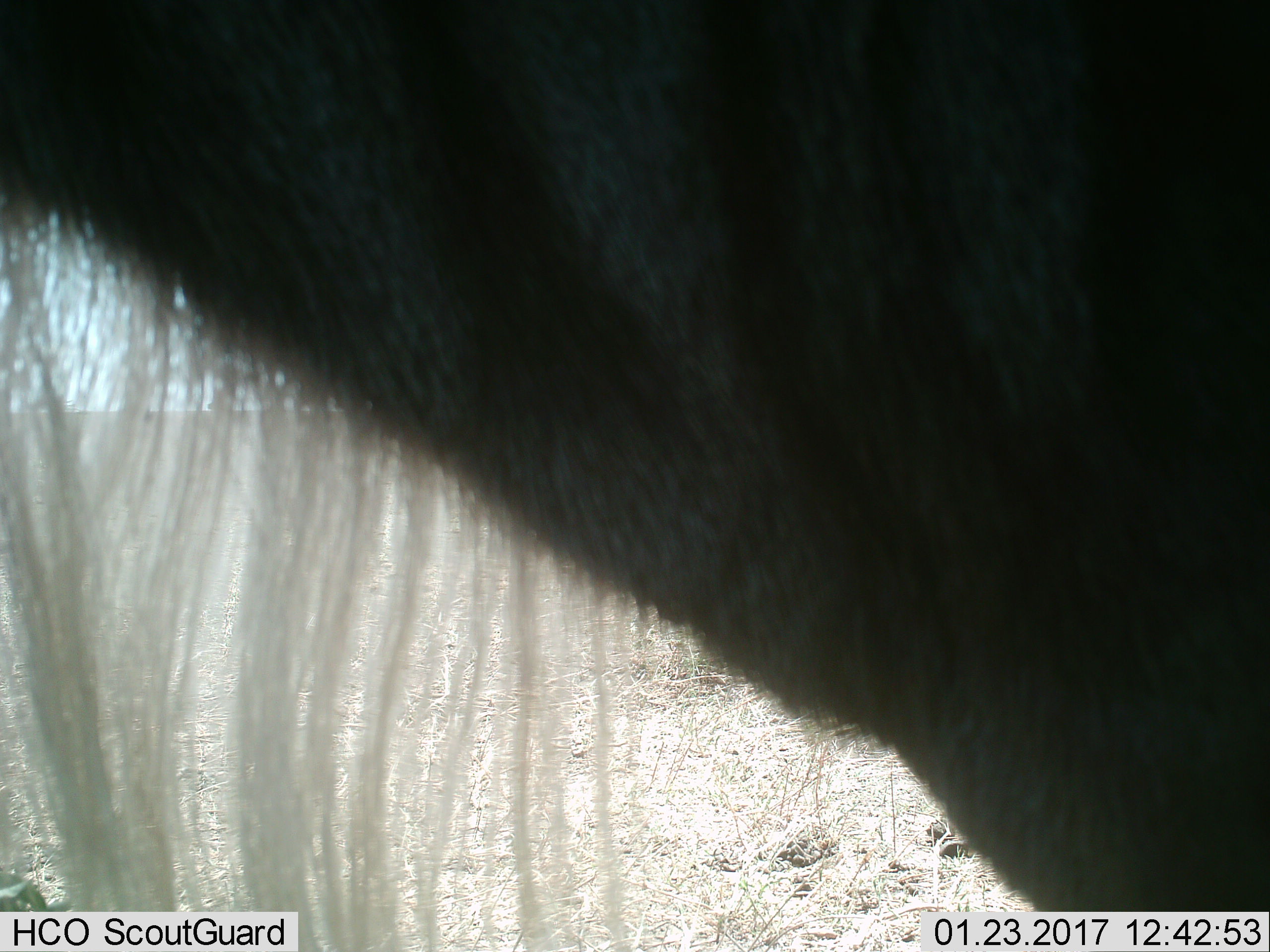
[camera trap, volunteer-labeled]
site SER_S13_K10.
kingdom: Animalia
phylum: Chordata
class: Mammalia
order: Artiodactyla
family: Bovidae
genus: Connochaetes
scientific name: Connochaetes taurinus taurinus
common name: blue wildebeest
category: wildebeestblue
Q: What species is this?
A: Wildebeestblue (blue wildebeest) (Connochaetes taurinus taurinus).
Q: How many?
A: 1.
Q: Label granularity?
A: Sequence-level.